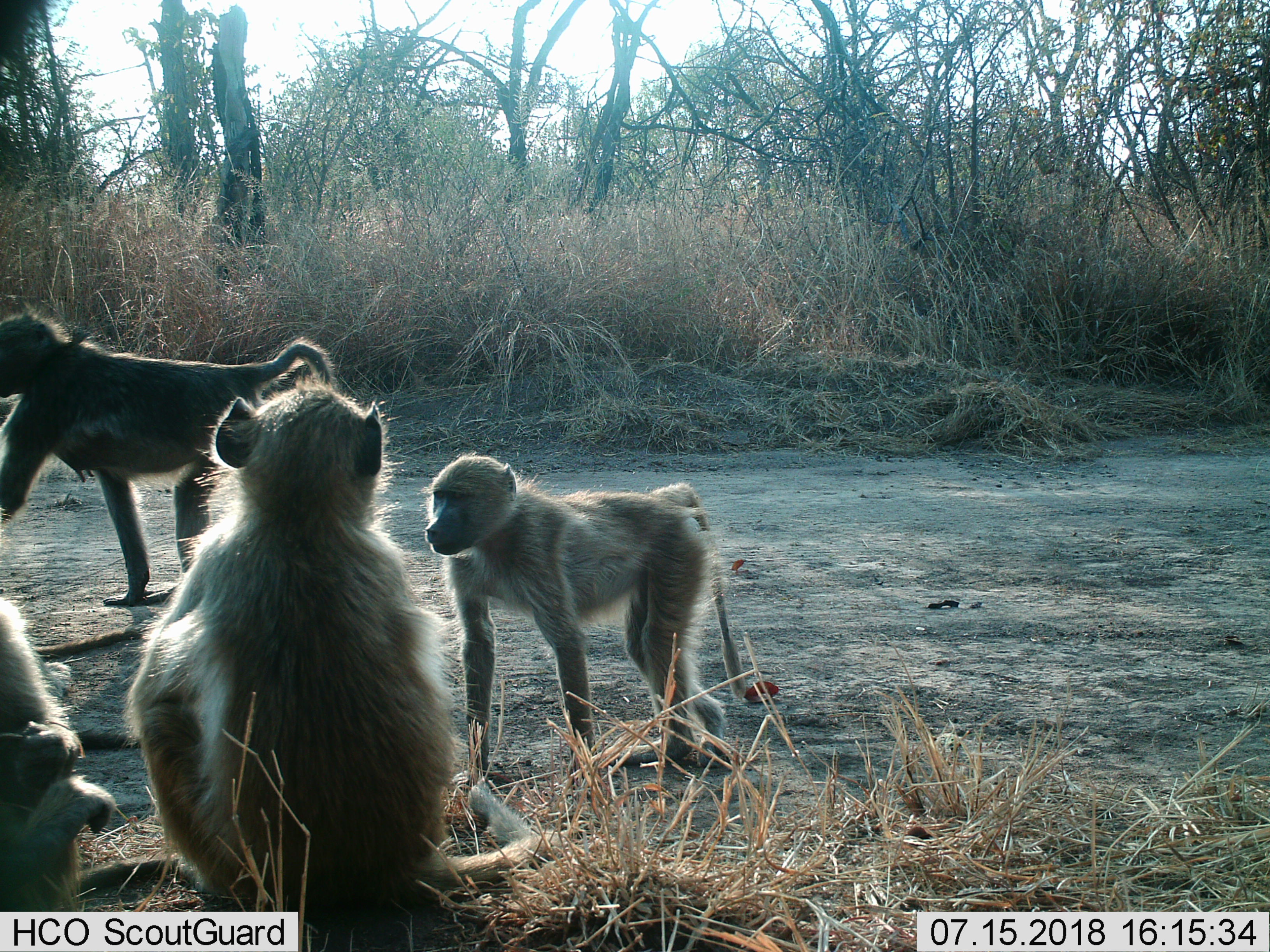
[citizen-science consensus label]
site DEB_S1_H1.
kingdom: Animalia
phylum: Chordata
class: Mammalia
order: Primates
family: Cercopithecidae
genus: Papio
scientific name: Papio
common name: baboon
Baboon (Papio), count 4. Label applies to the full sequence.